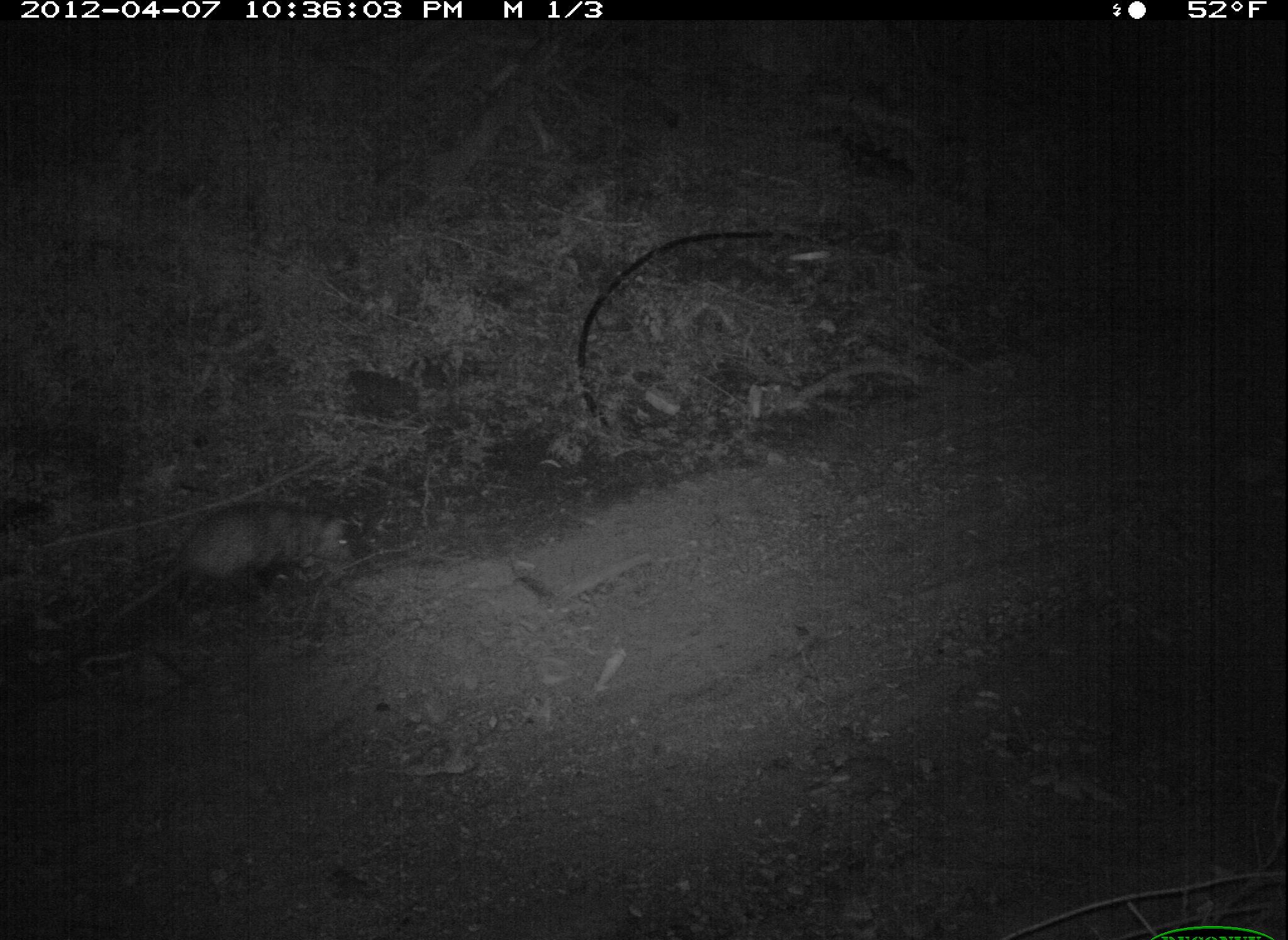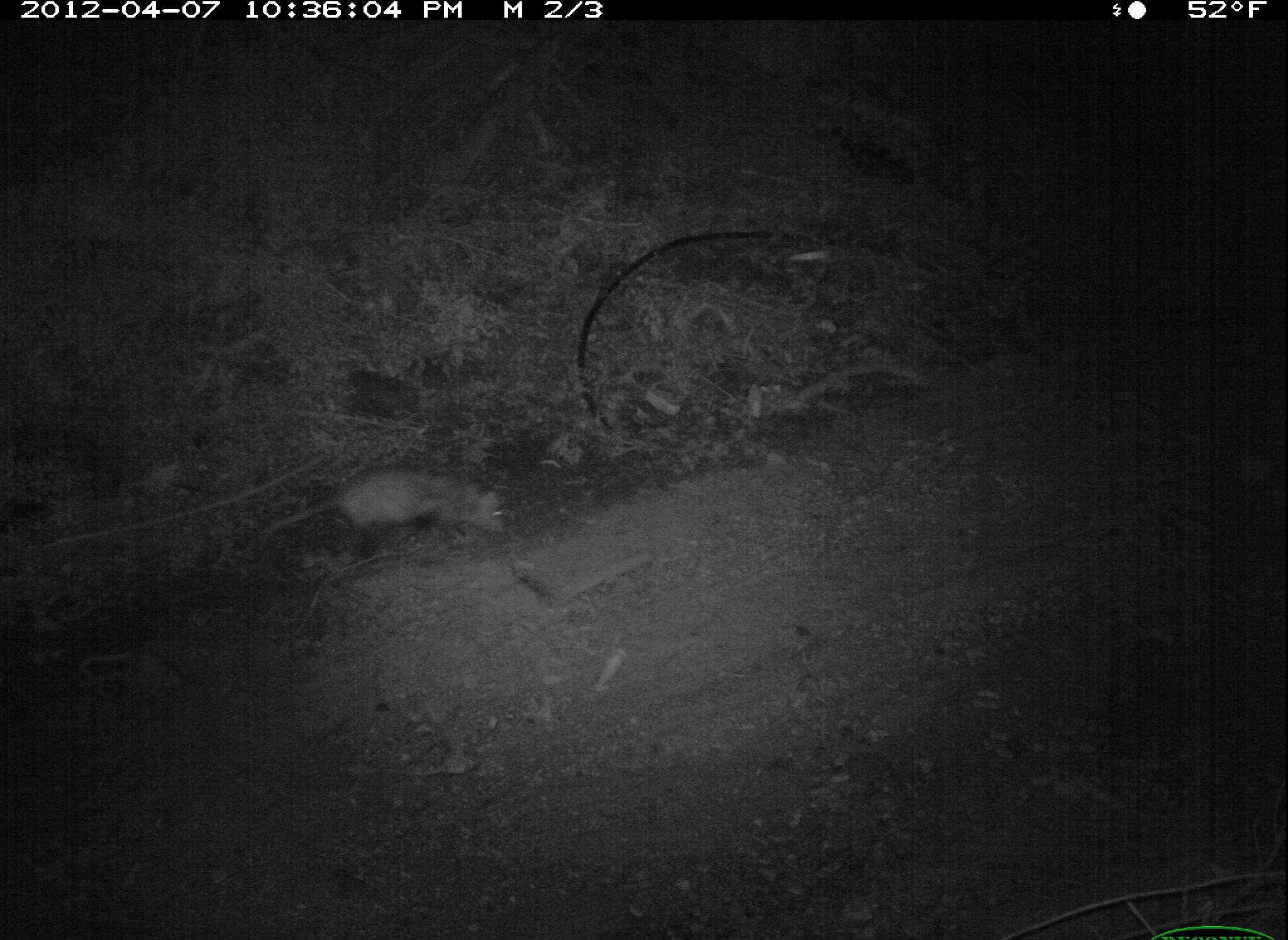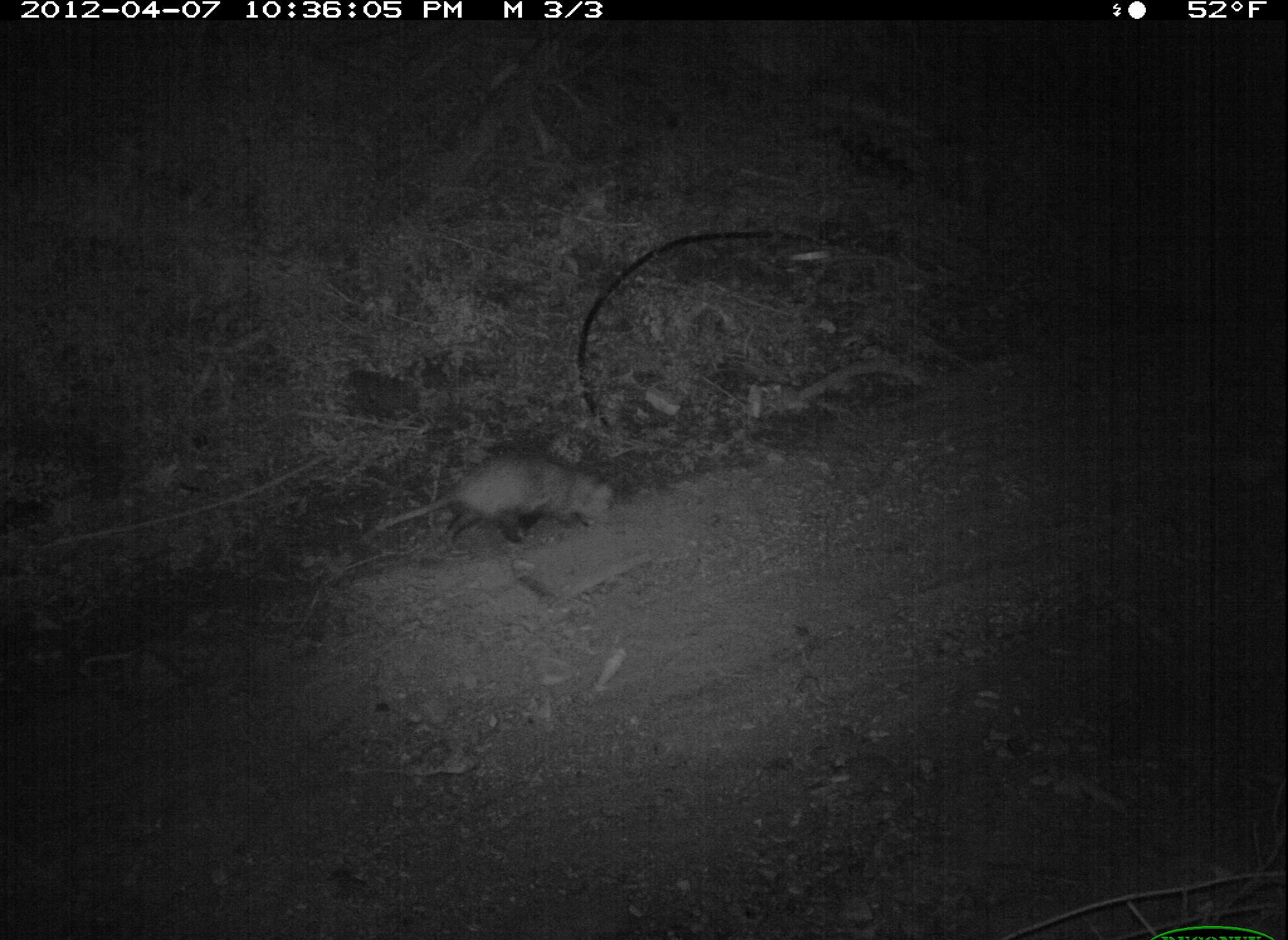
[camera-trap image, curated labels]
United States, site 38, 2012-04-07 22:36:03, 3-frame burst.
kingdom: Animalia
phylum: Chordata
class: Mammalia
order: Didelphimorphia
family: Didelphidae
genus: Didelphis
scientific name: Didelphis virginiana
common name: virginia opossum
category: opossum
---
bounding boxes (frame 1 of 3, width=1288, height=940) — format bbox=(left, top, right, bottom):
opossum: bbox=(100, 491, 361, 636)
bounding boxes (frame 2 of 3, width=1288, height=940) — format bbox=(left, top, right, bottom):
opossum: bbox=(246, 449, 515, 572)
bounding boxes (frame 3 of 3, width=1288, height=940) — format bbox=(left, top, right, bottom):
opossum: bbox=(365, 445, 621, 549)